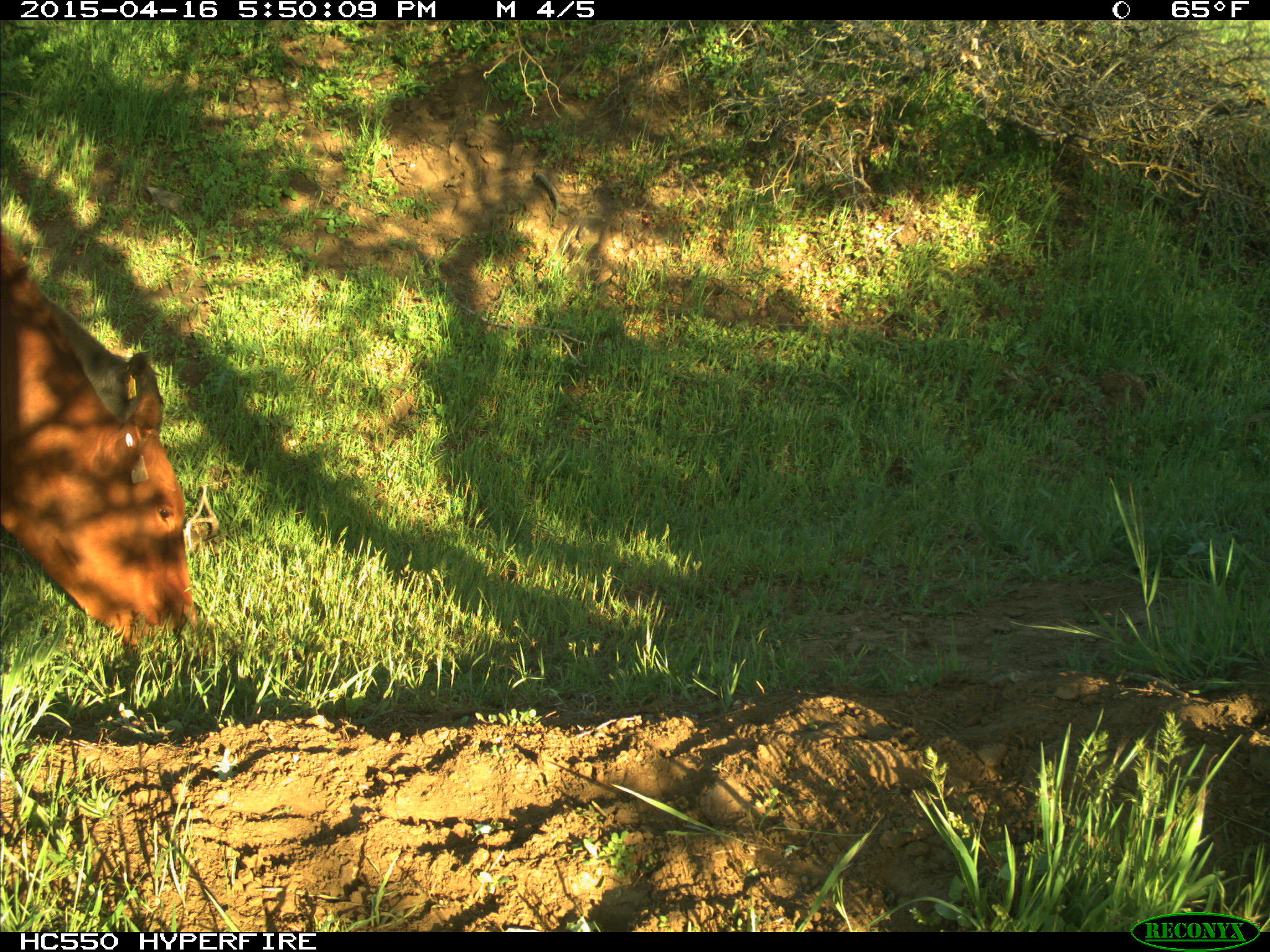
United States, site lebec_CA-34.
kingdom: Animalia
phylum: Chordata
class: Mammalia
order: Artiodactyla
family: Bovidae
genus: Bos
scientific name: Bos taurus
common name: domestic cow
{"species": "Bos taurus (domestic cow)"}